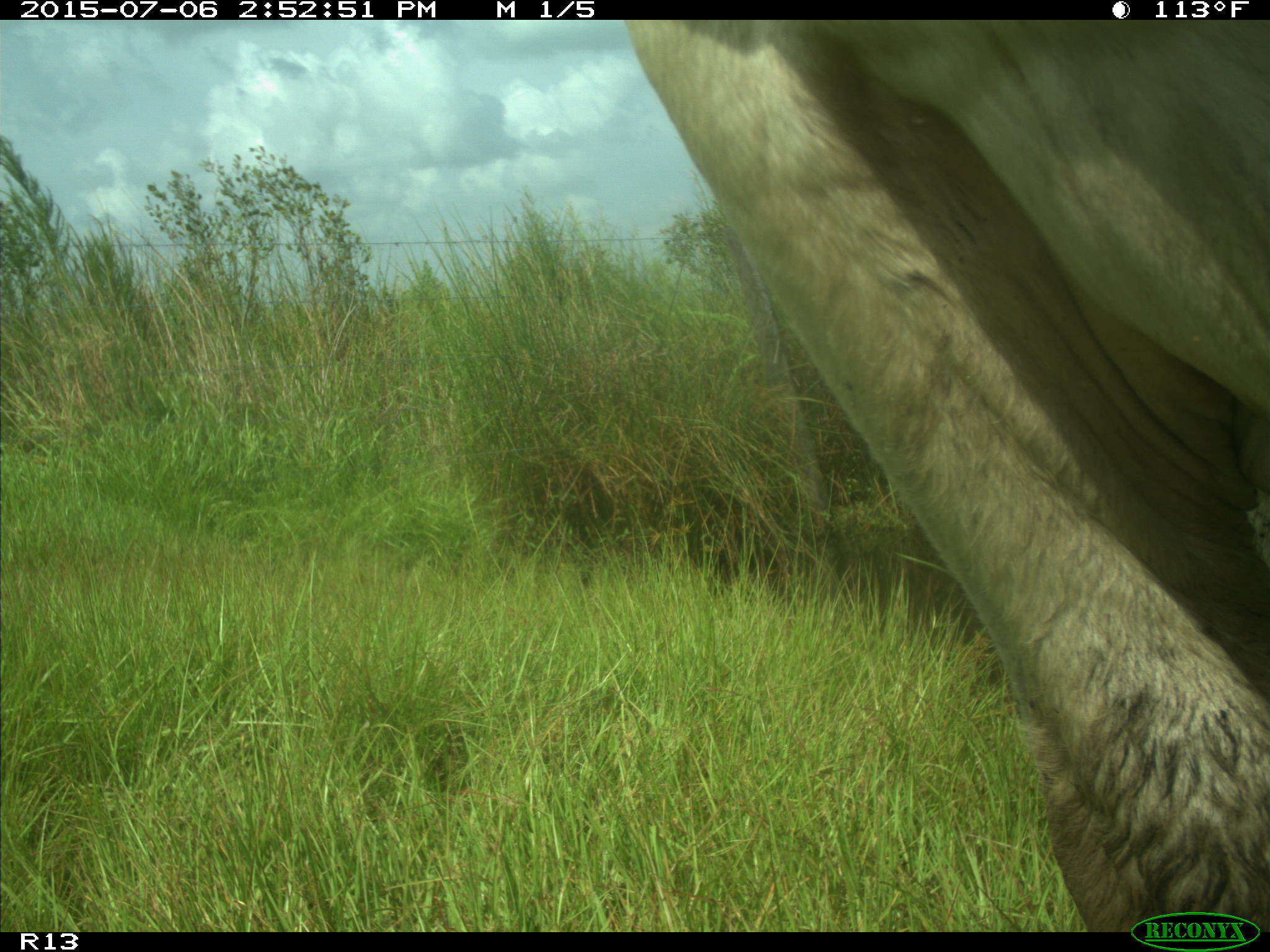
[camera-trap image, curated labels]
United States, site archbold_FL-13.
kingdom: Animalia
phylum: Chordata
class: Mammalia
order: Artiodactyla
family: Bovidae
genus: Bos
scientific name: Bos taurus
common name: domestic cow